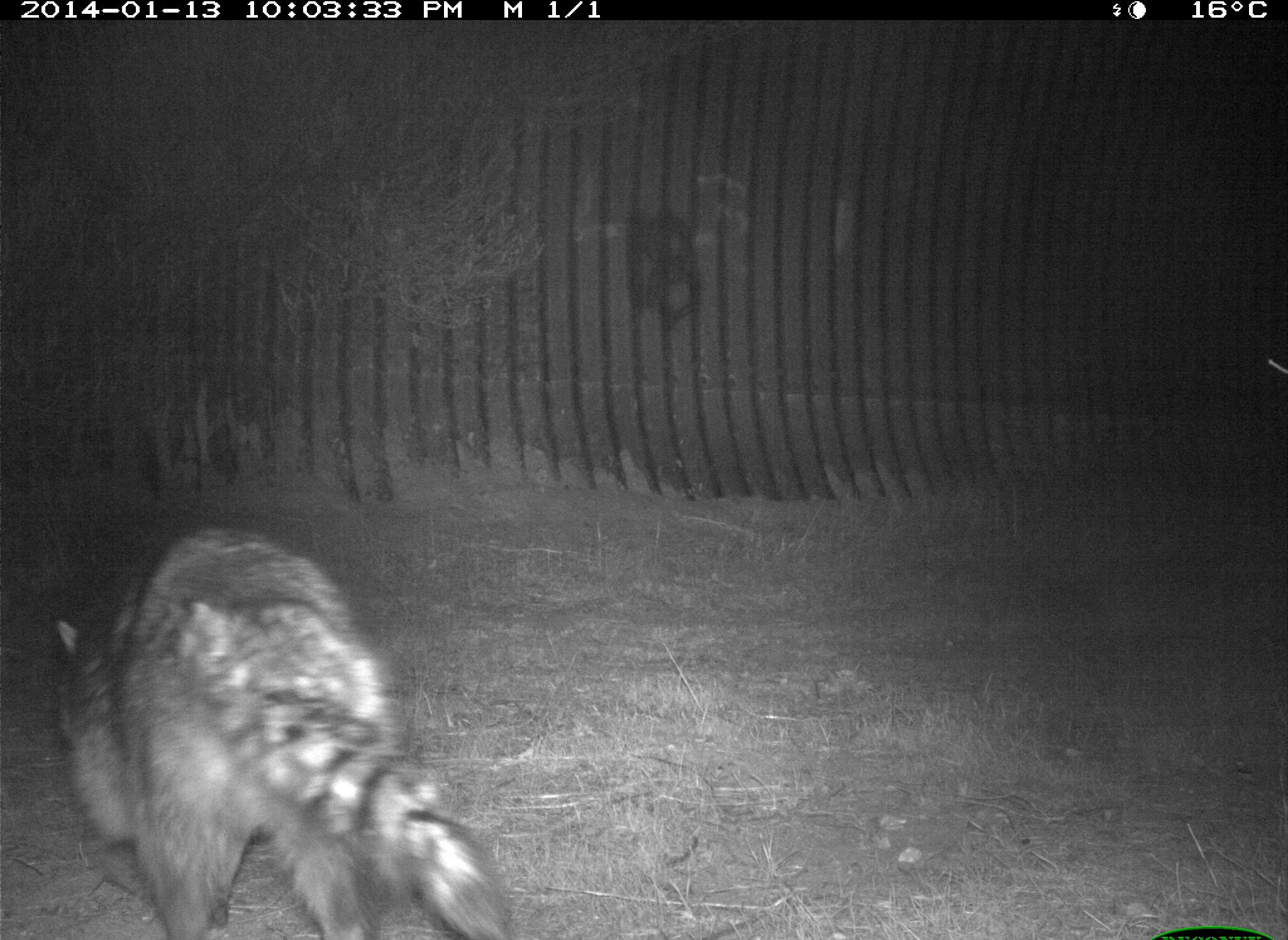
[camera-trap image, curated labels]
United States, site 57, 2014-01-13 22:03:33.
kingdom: Animalia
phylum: Chordata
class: Mammalia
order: Carnivora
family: Procyonidae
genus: Procyon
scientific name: Procyon lotor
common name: raccoon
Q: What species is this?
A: Raccoon (Procyon lotor).